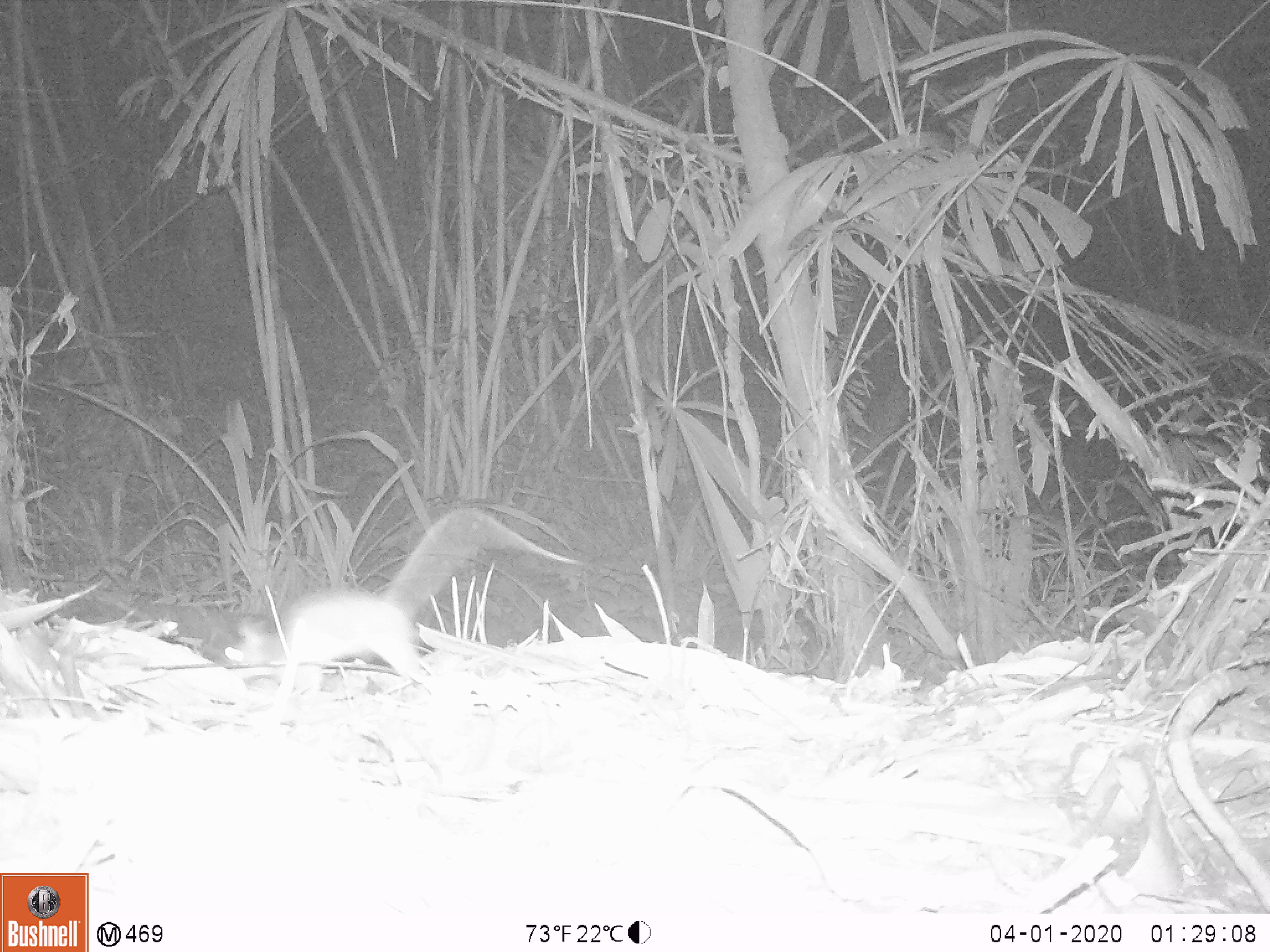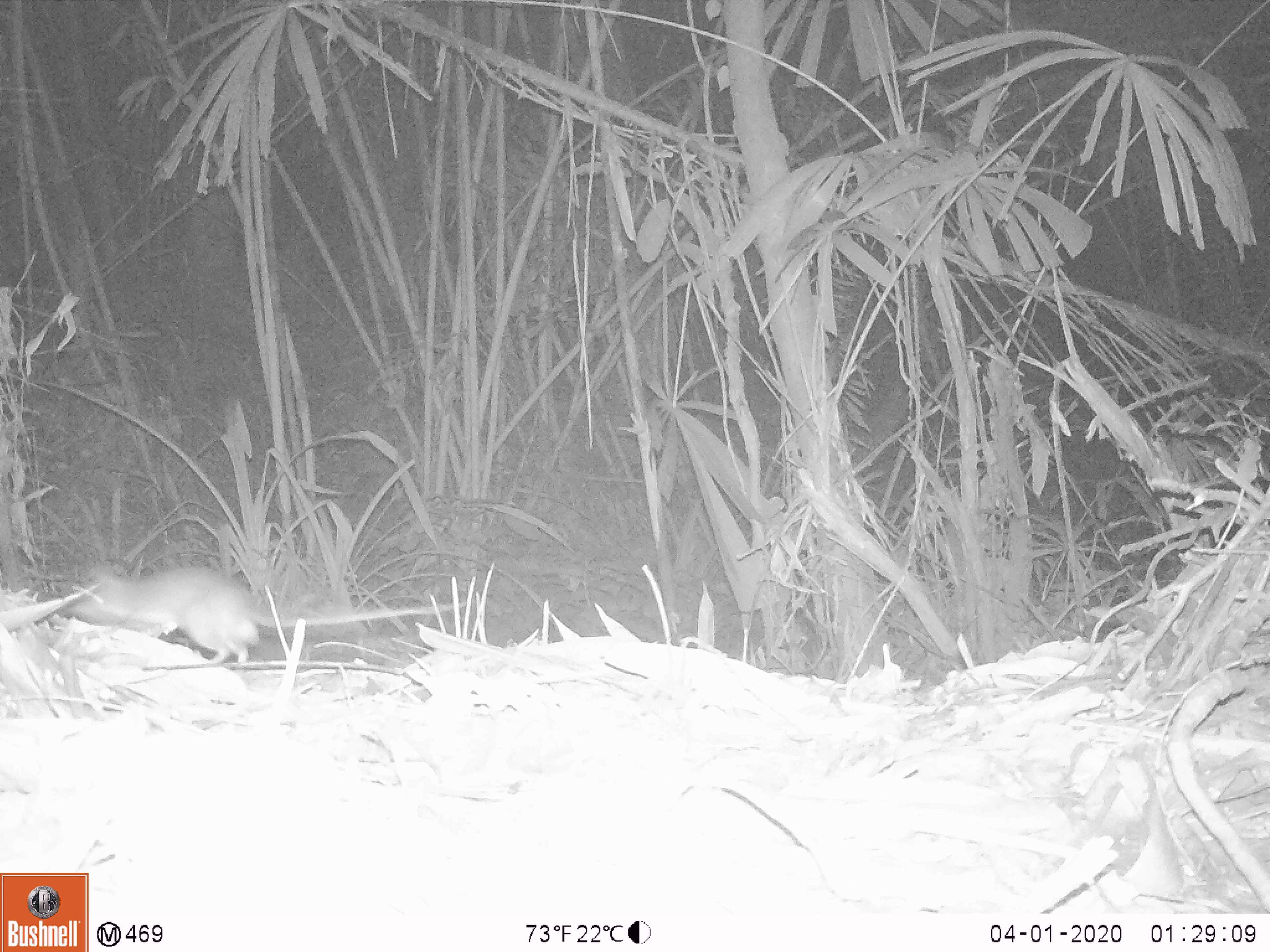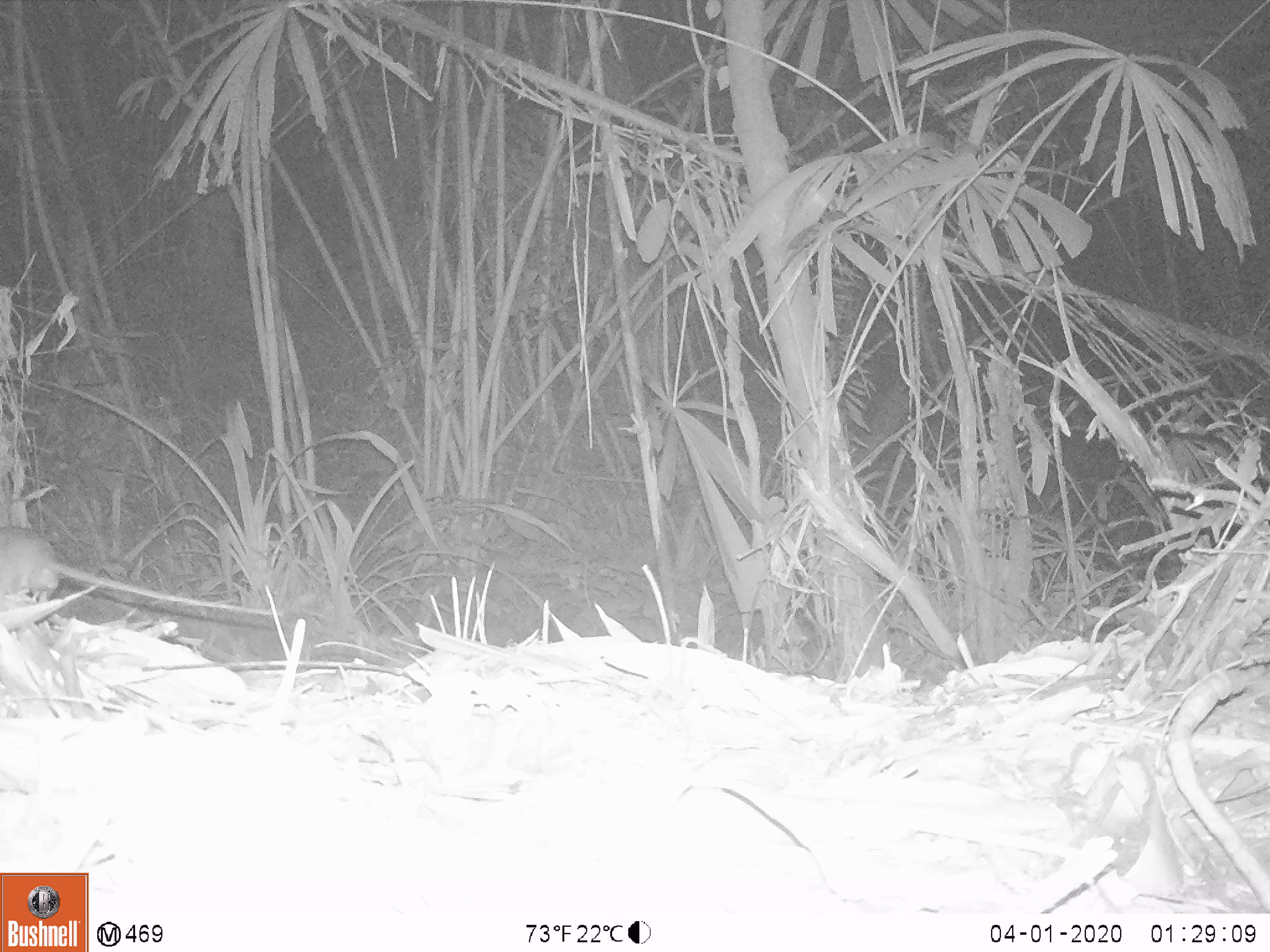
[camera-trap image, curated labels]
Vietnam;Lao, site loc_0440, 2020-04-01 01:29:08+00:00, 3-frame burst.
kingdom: Animalia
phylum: Chordata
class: Mammalia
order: Rodentia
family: Muridae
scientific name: Muridae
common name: old-world mice and rats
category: unidentified murid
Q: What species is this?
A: Unidentified murid (old-world mice and rats) (Muridae).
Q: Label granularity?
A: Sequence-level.